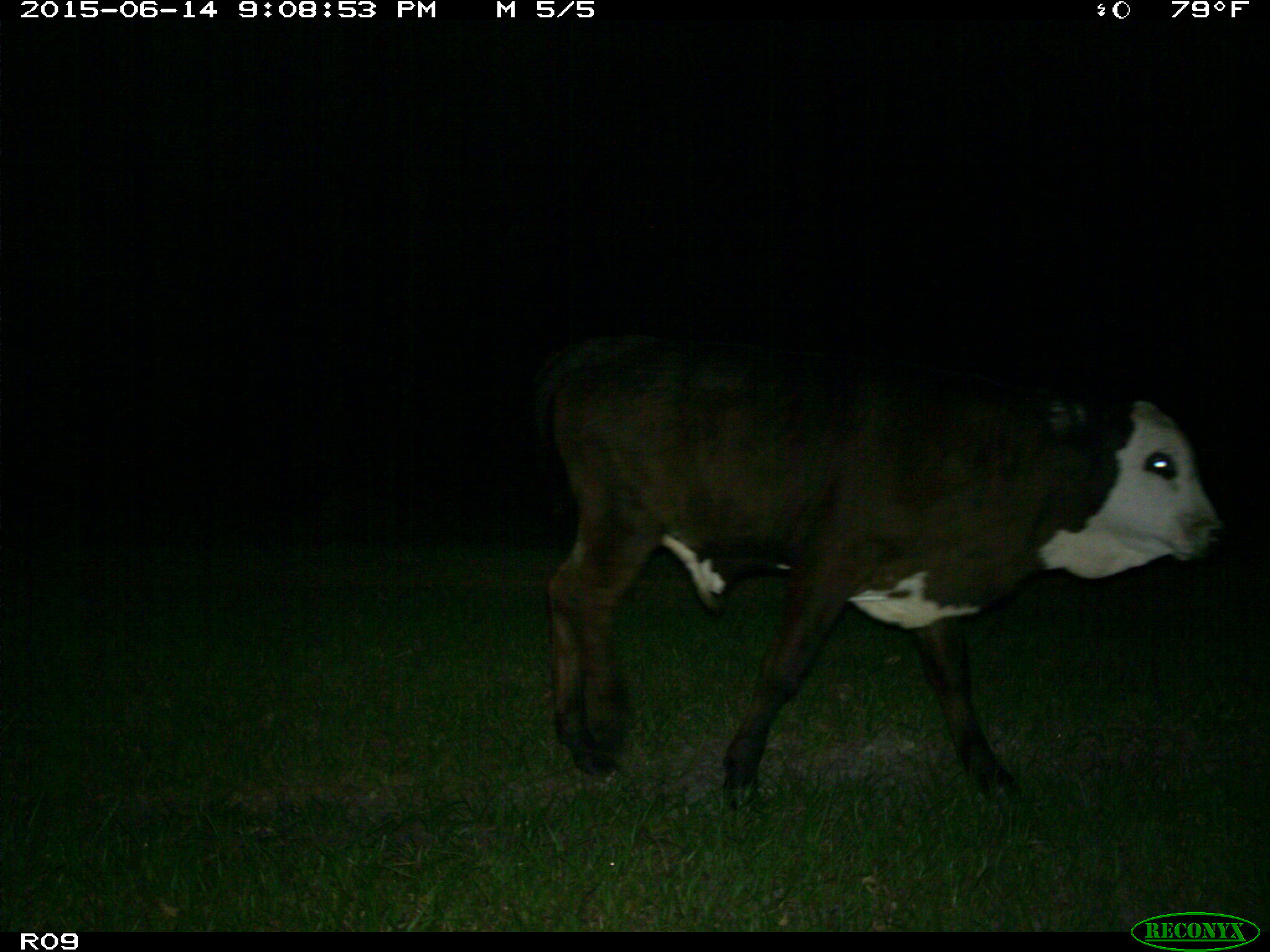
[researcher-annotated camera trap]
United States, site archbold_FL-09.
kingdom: Animalia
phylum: Chordata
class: Mammalia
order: Artiodactyla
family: Bovidae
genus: Bos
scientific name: Bos taurus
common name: domestic cow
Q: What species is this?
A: Bos taurus (domestic cow).